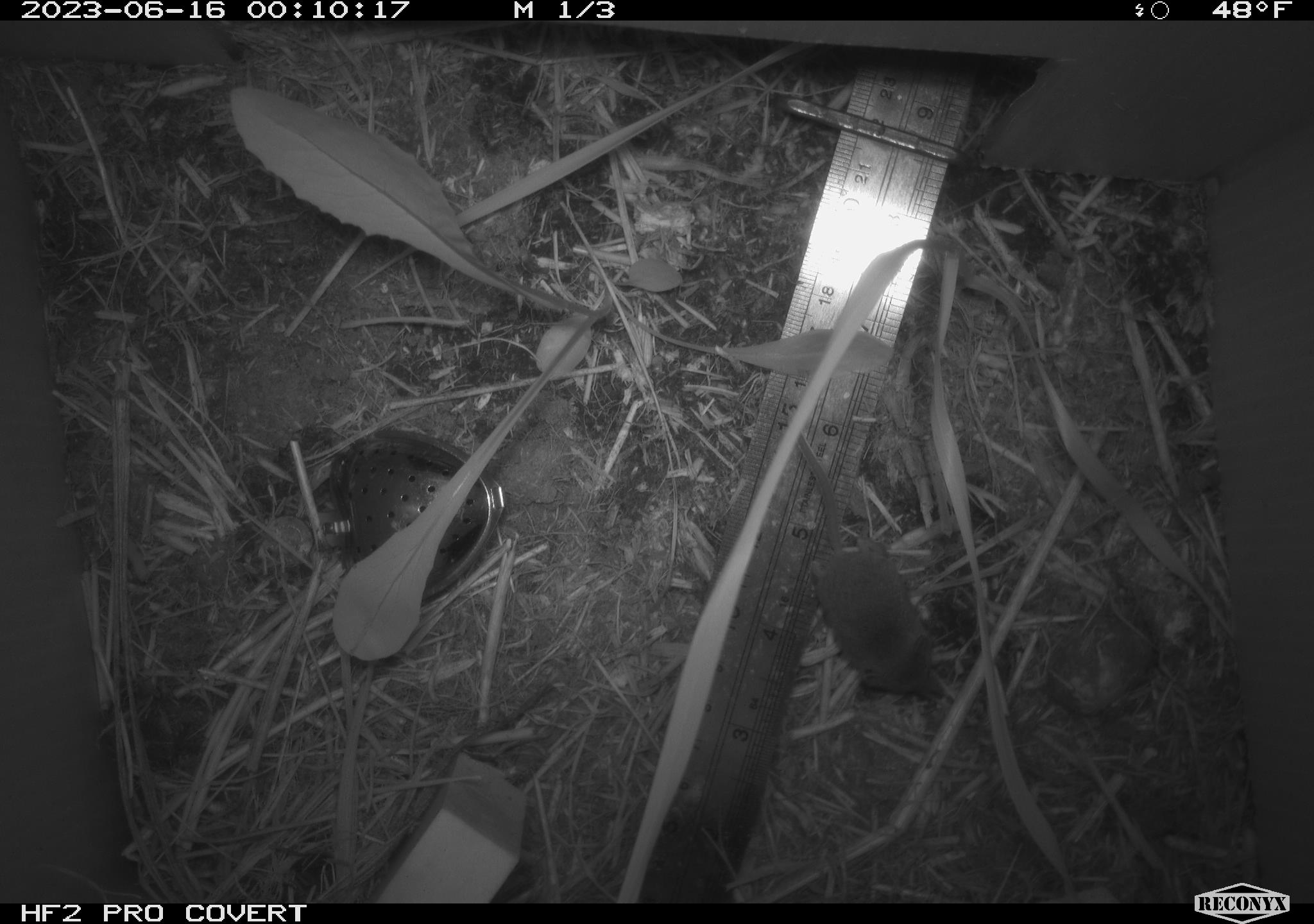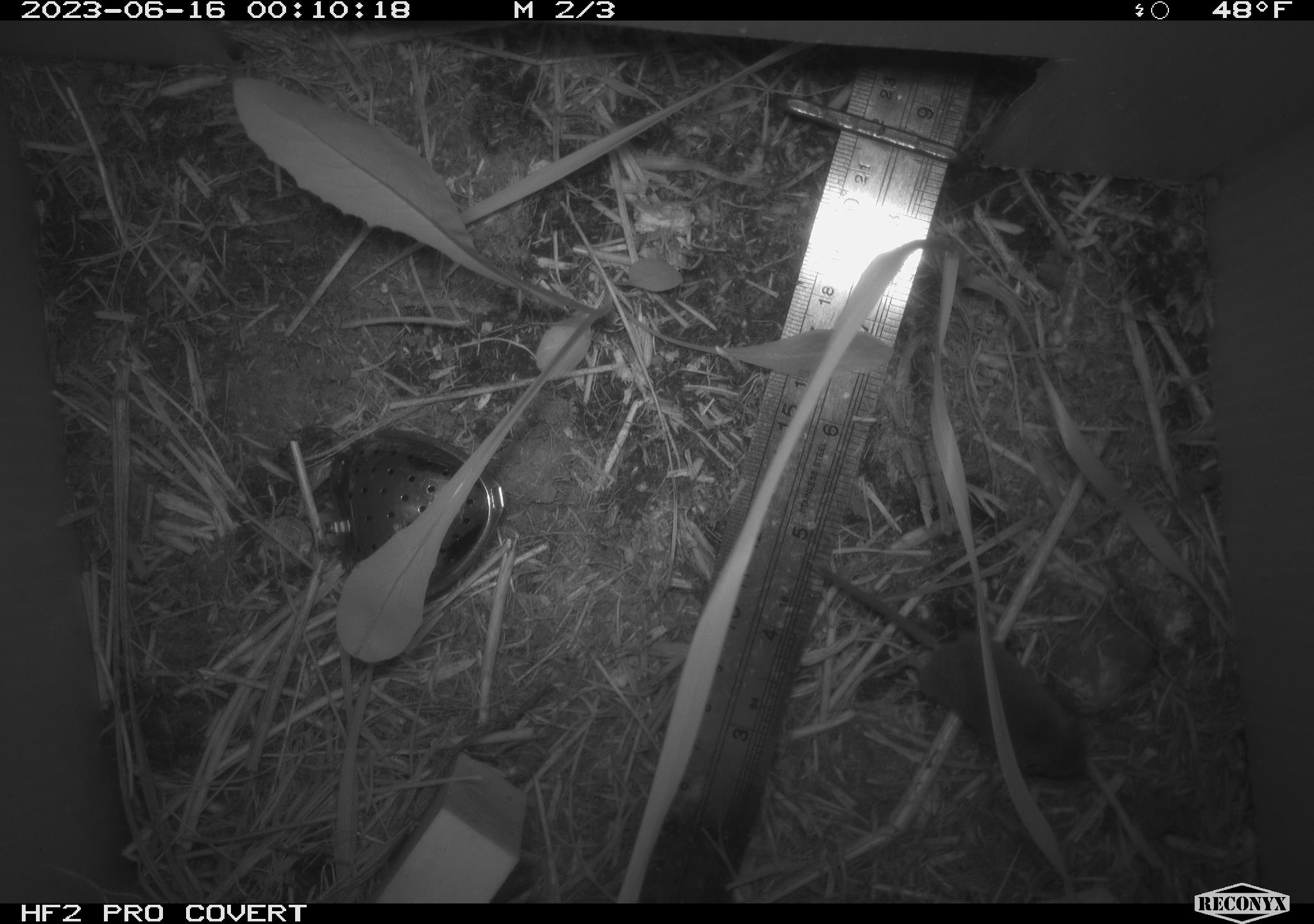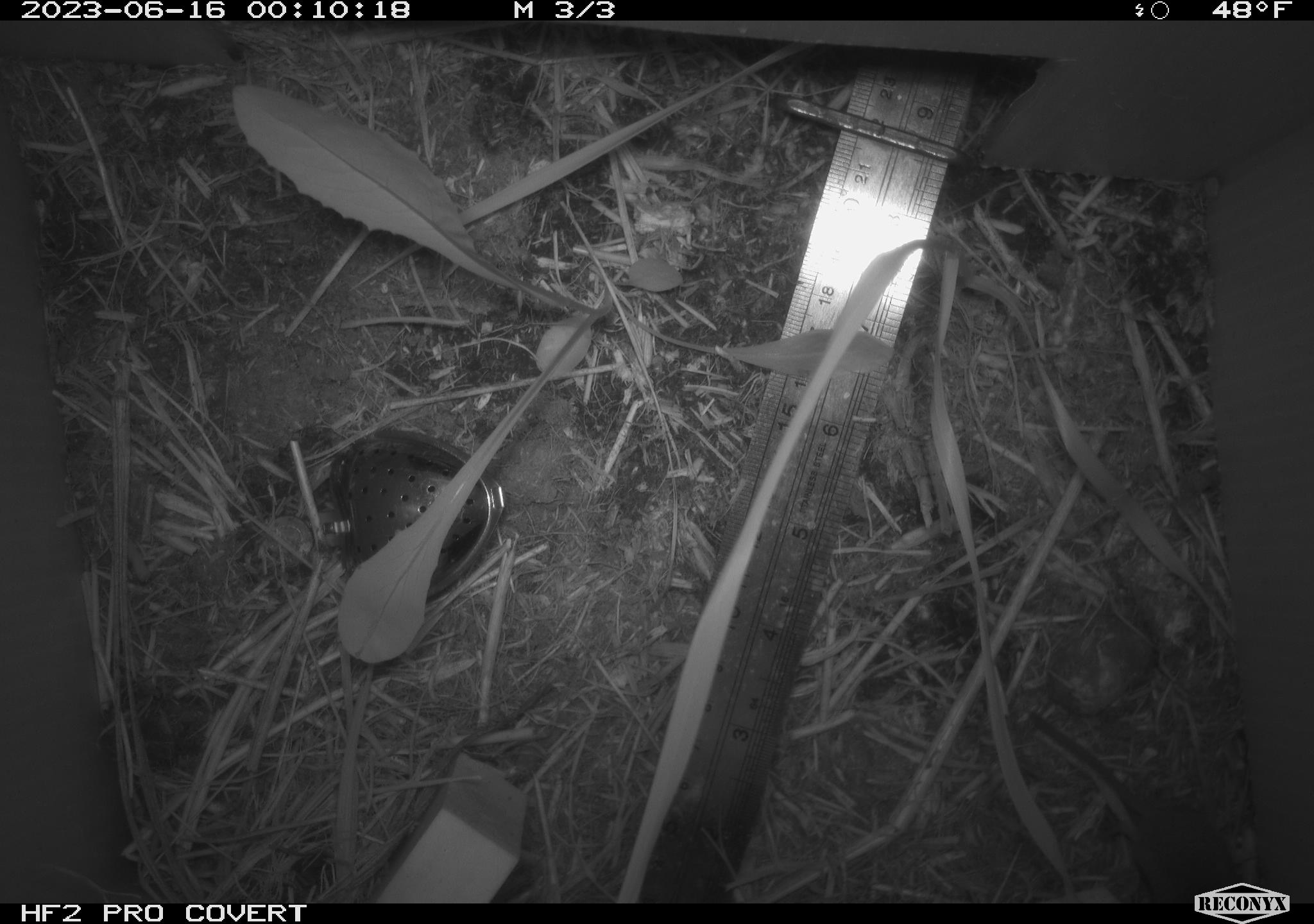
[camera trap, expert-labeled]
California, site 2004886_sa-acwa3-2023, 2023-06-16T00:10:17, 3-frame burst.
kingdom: Animalia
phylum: Chordata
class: Mammalia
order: Eulipotyphla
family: Soricidae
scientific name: Soricidae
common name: shrews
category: soricidae family